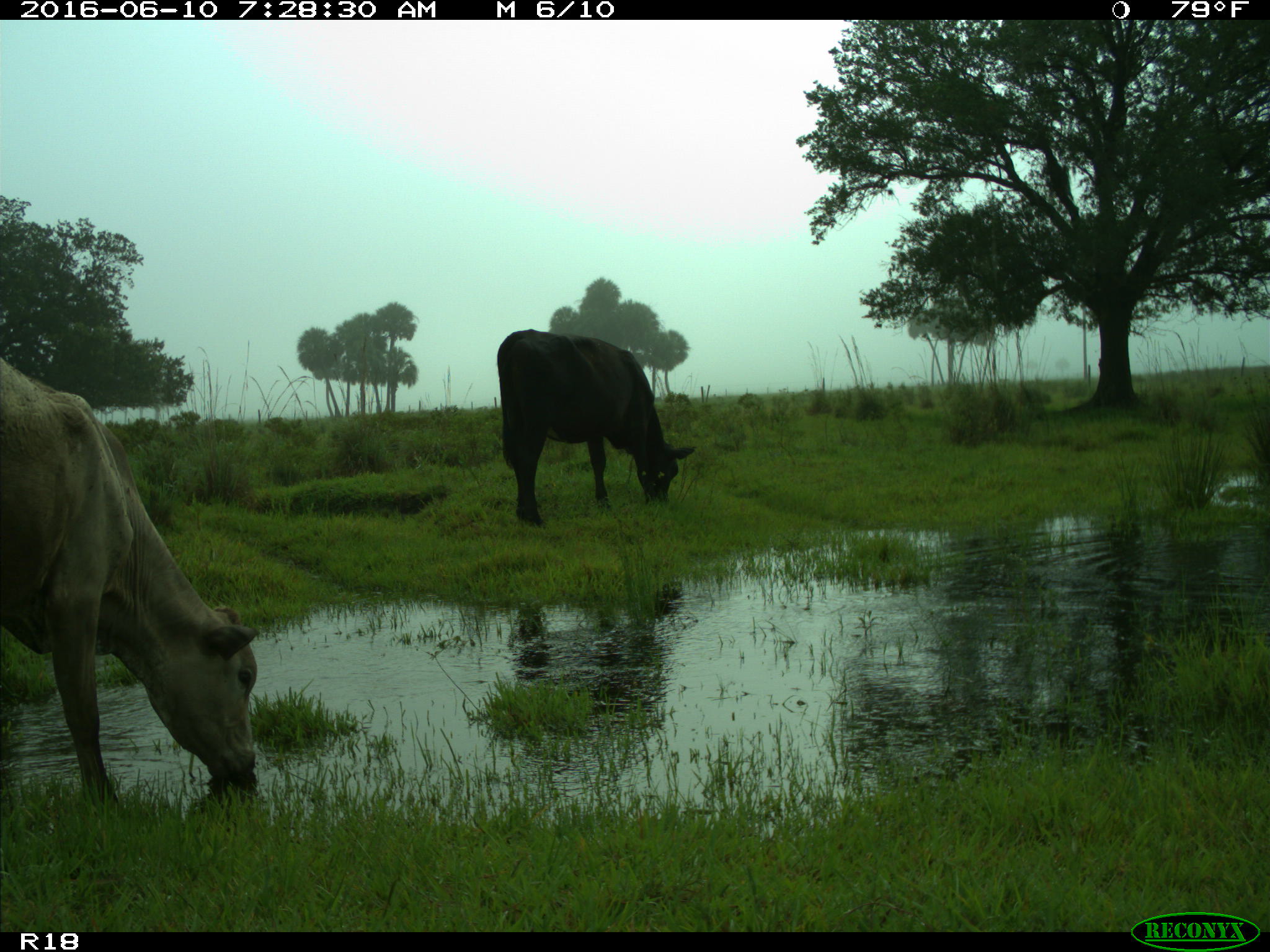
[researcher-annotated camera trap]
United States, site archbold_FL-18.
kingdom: Animalia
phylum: Chordata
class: Mammalia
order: Artiodactyla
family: Bovidae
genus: Bos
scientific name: Bos taurus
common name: domestic cow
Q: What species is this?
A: Bos taurus (domestic cow).